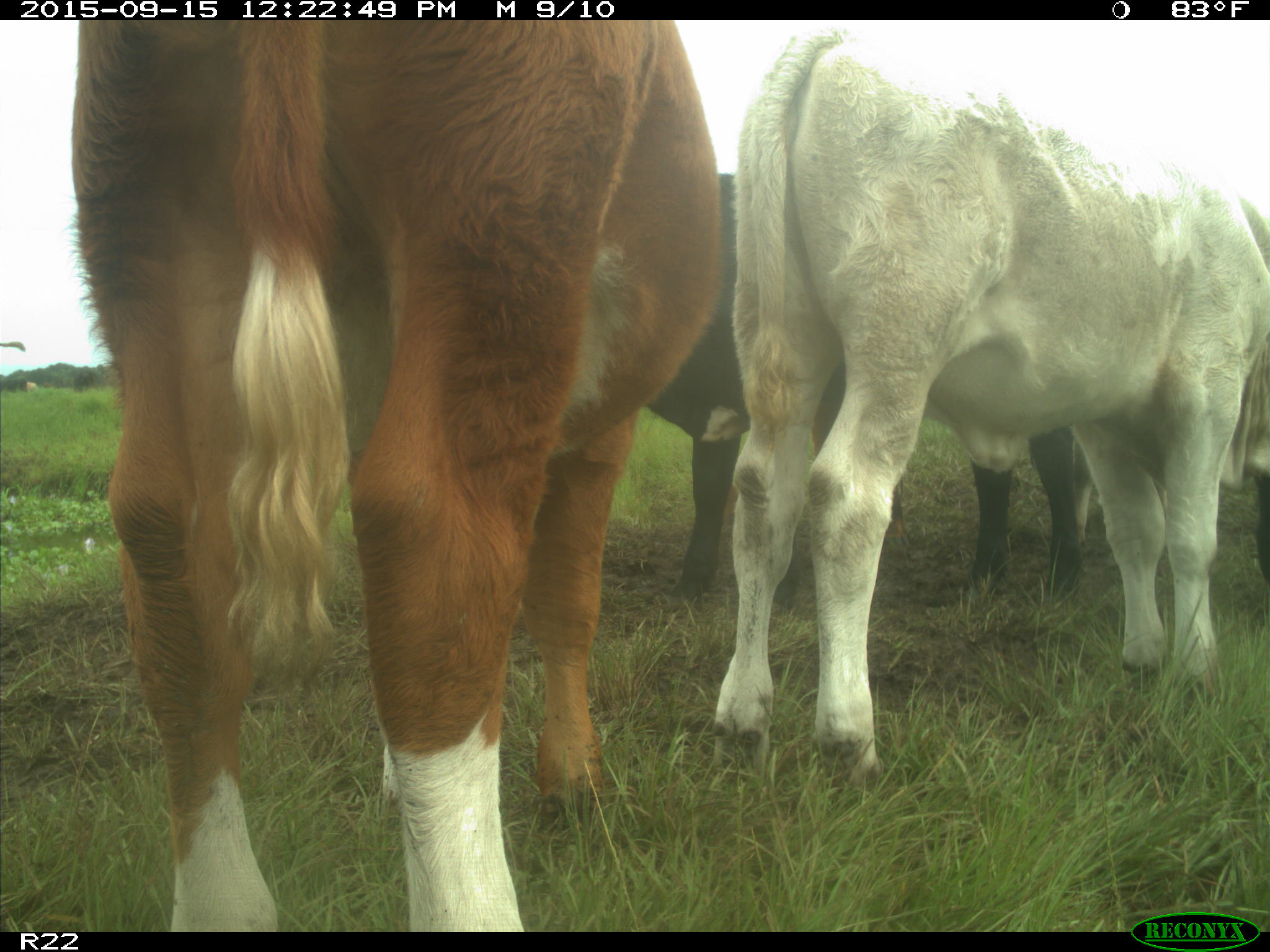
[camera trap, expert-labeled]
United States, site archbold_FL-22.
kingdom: Animalia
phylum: Chordata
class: Mammalia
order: Artiodactyla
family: Bovidae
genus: Bos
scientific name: Bos taurus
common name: domestic cow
Bos taurus (domestic cow).